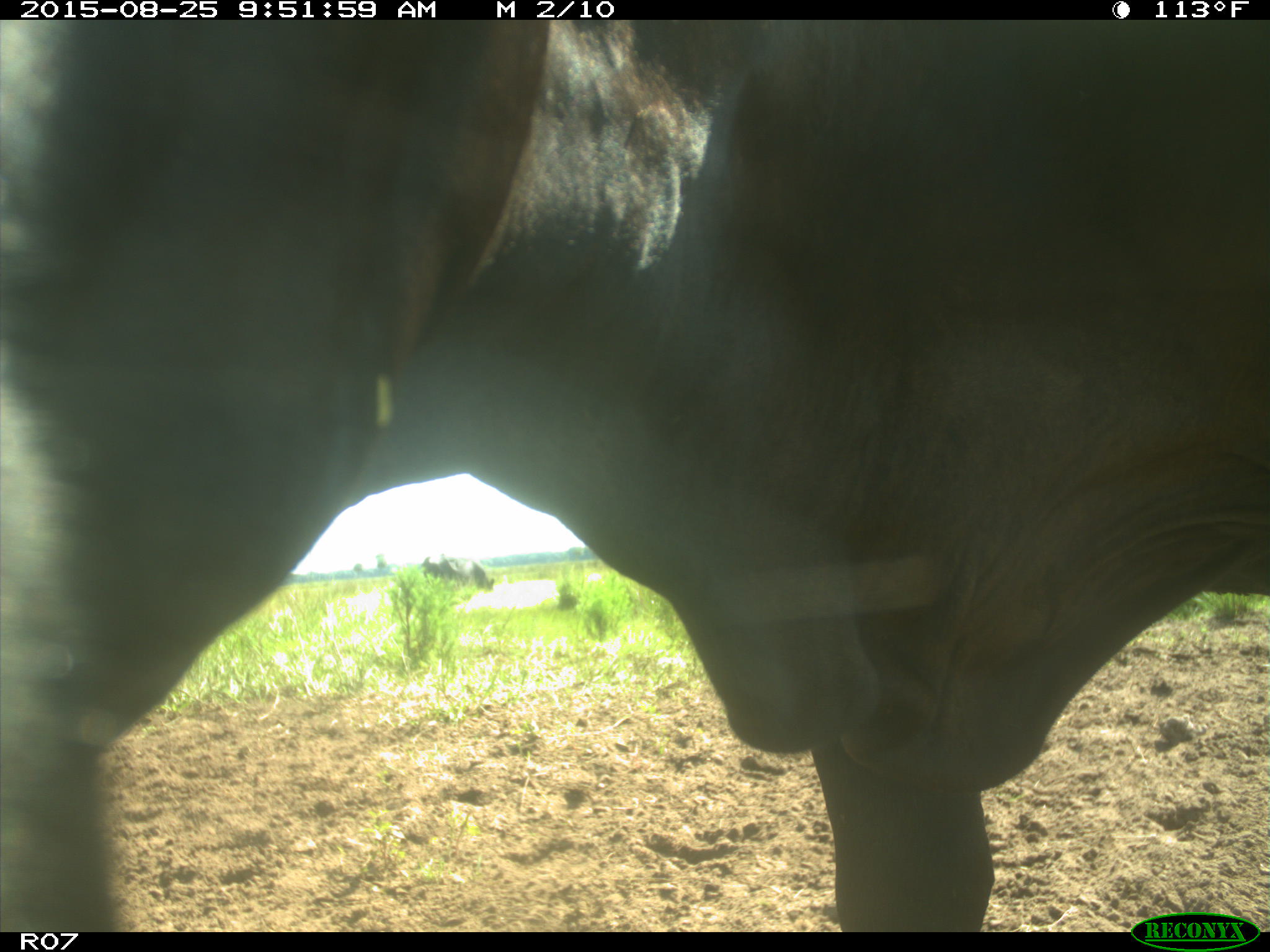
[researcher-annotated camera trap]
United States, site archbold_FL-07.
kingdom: Animalia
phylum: Chordata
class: Mammalia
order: Artiodactyla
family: Bovidae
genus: Bos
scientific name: Bos taurus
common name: domestic cow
Bos taurus (domestic cow).